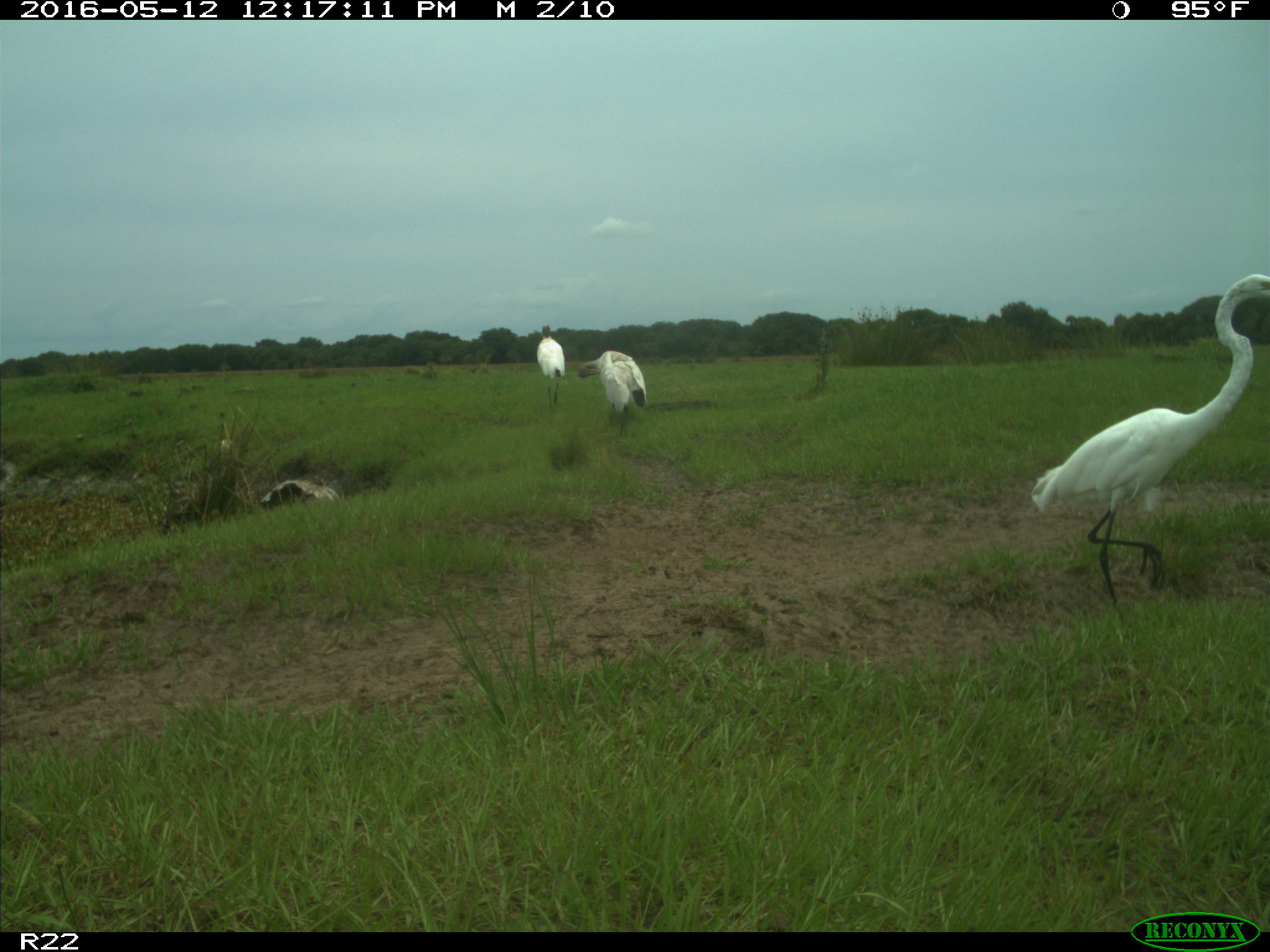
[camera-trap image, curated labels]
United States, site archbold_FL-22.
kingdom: Animalia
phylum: Chordata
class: Aves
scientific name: Aves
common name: birds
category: unidentified bird